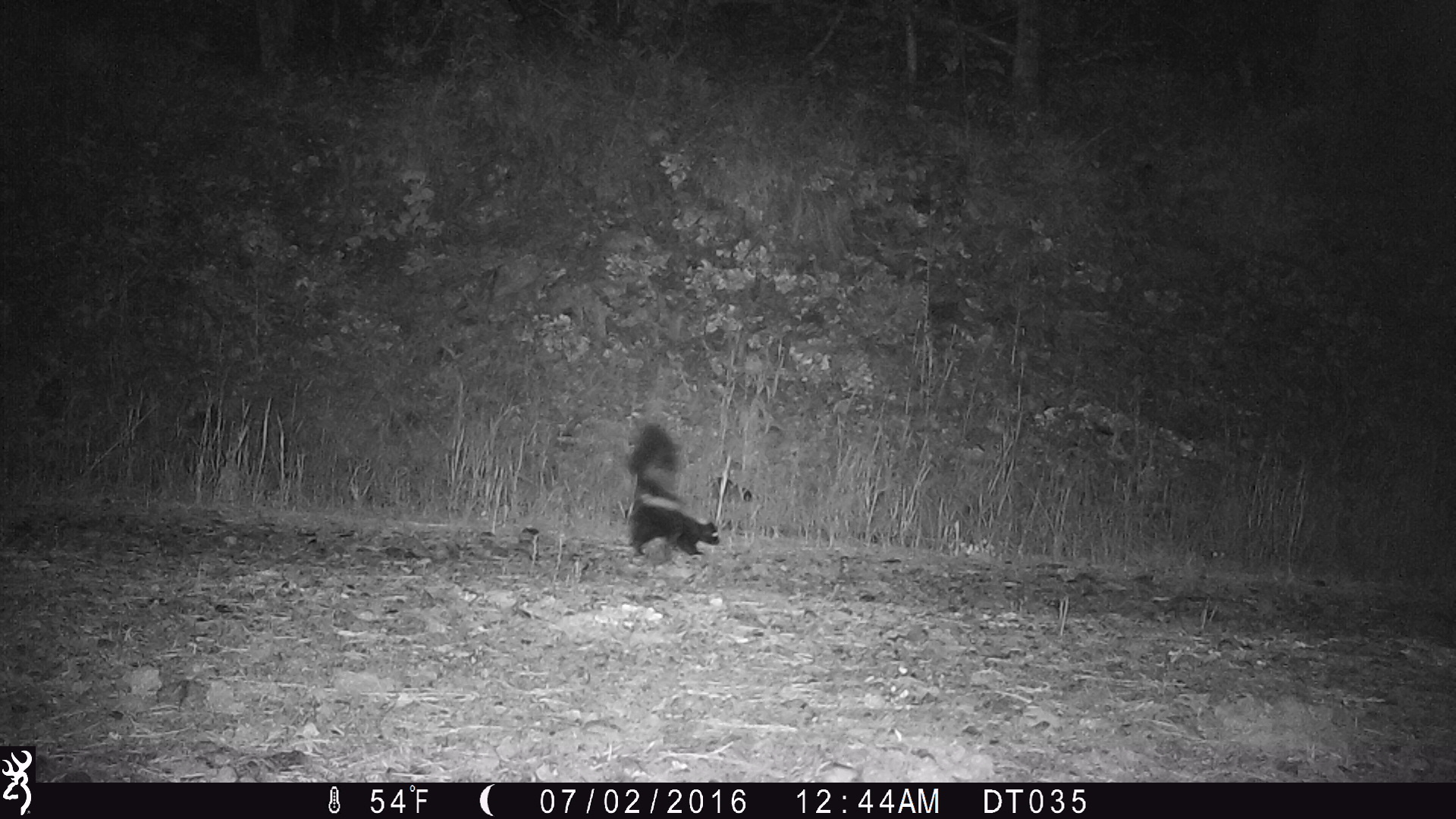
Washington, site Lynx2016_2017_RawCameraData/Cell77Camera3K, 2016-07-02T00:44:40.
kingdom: Animalia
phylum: Chordata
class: Mammalia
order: Carnivora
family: Mephitidae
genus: Mephitis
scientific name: Mephitis mephitis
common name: striped skunk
Mephitis mephitis (striped skunk). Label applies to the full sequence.